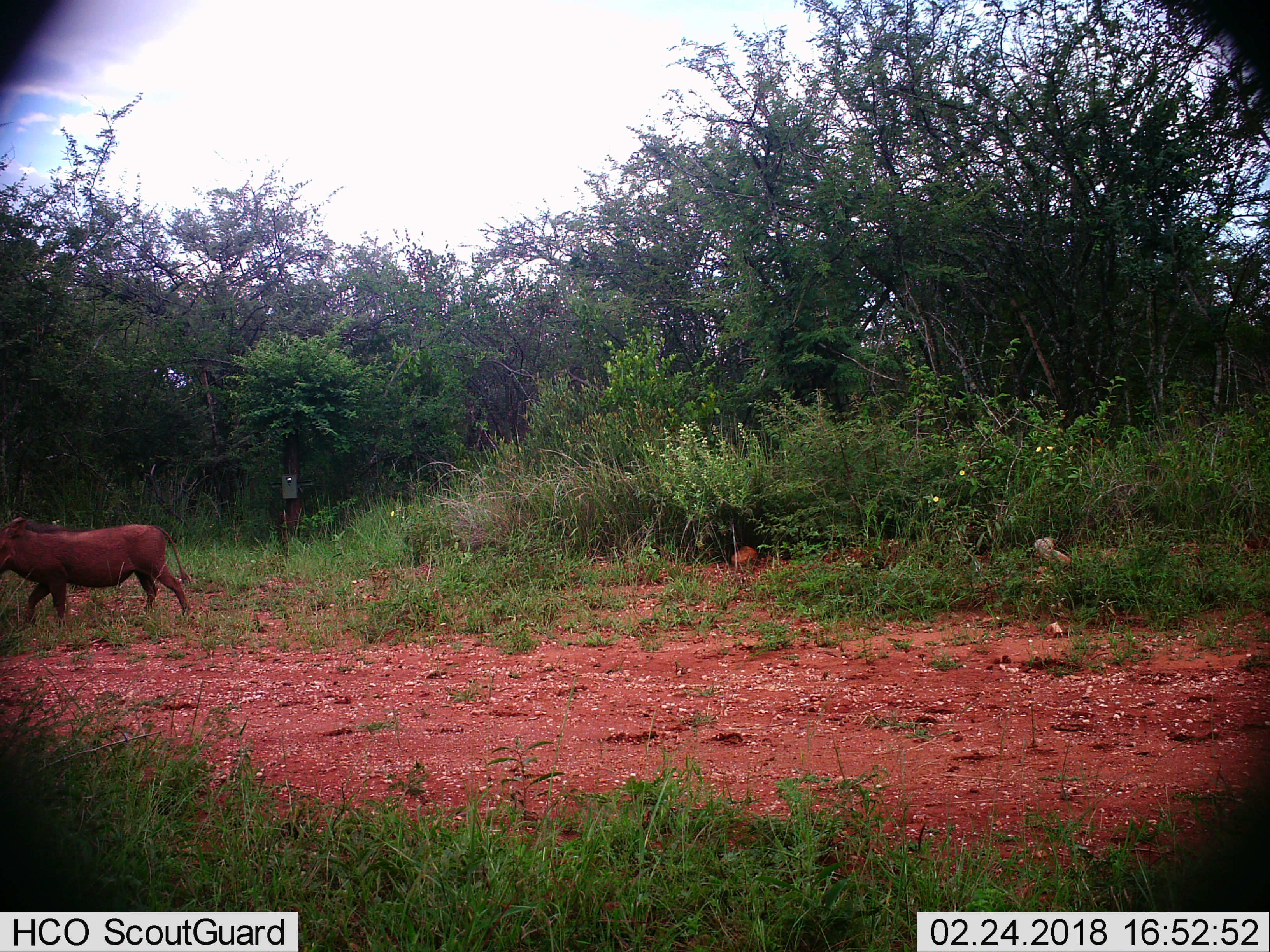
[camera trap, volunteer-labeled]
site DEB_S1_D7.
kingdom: Animalia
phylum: Chordata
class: Mammalia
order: Artiodactyla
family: Suidae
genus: Phacochoerus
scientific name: Phacochoerus africanus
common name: warthog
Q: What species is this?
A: Warthog (Phacochoerus africanus).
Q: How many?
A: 1.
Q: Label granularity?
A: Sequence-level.